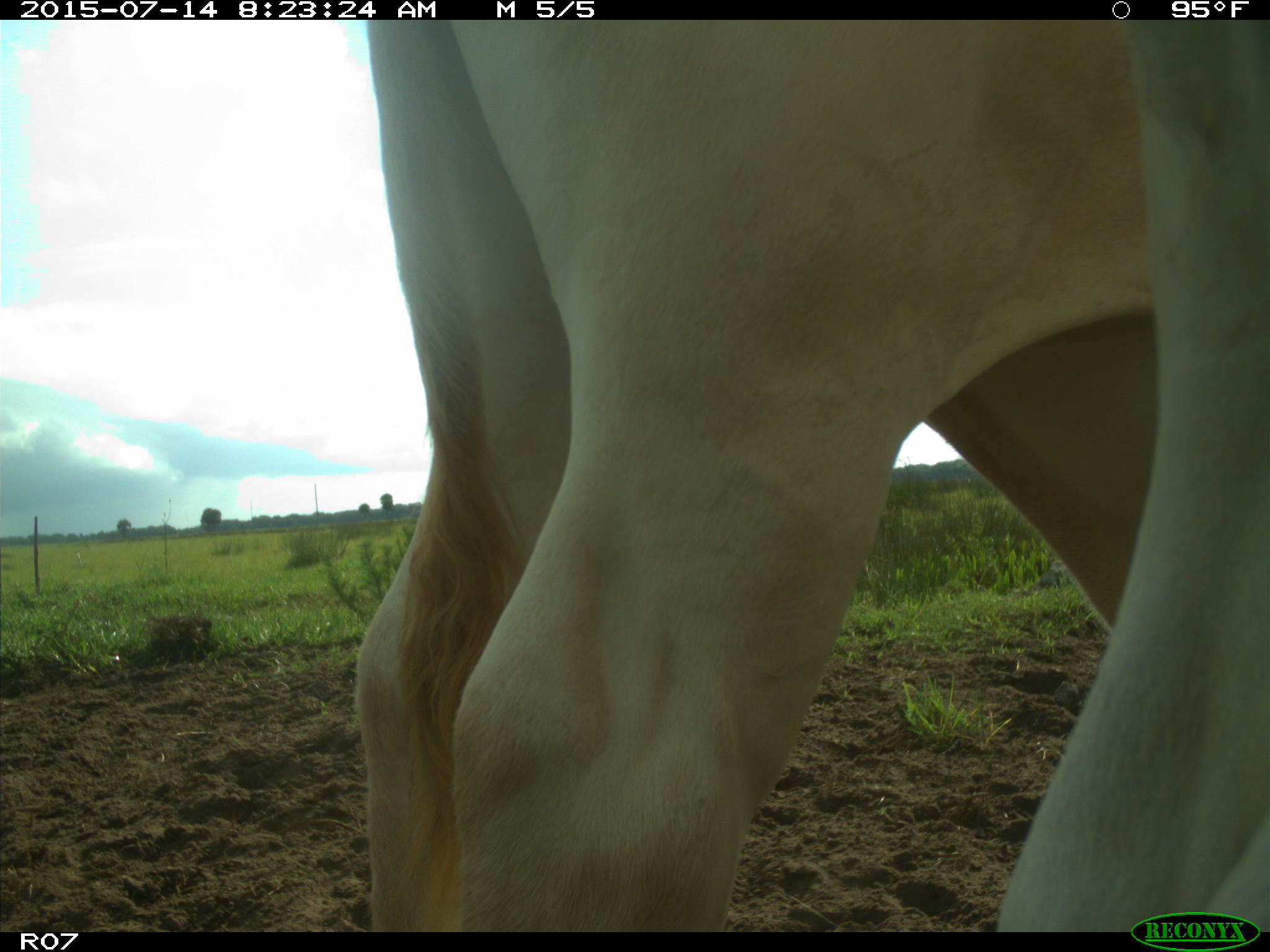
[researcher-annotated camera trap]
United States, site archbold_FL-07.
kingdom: Animalia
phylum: Chordata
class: Mammalia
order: Artiodactyla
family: Bovidae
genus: Bos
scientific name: Bos taurus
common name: domestic cow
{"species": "Bos taurus (domestic cow)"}